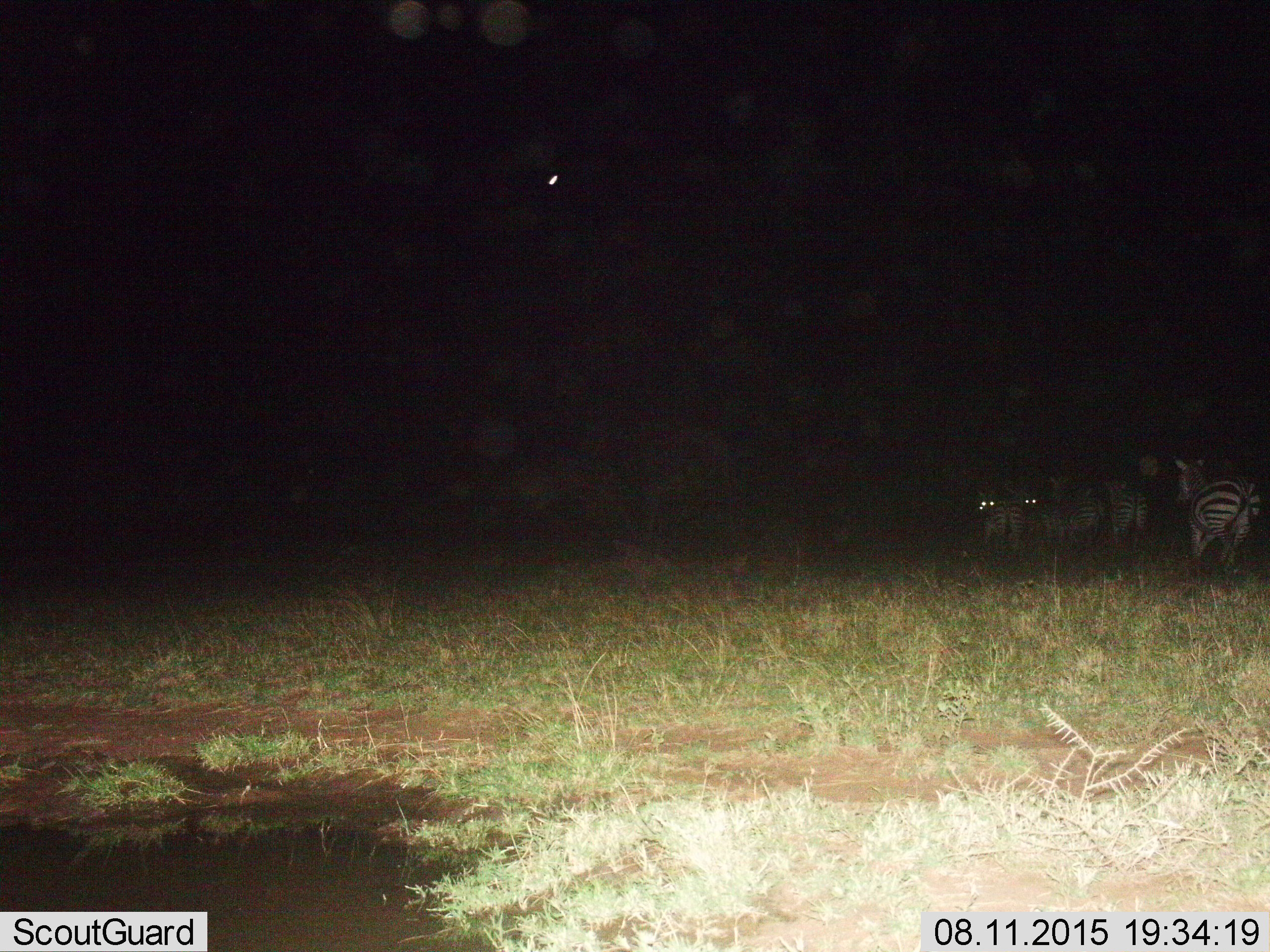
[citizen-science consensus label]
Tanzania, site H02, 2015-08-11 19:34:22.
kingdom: Animalia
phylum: Chordata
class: Mammalia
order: Perissodactyla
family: Equidae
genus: Equus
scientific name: Equus quagga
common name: plains zebra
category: zebra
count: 6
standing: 70%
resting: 0%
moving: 60%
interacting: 10%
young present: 0%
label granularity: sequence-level